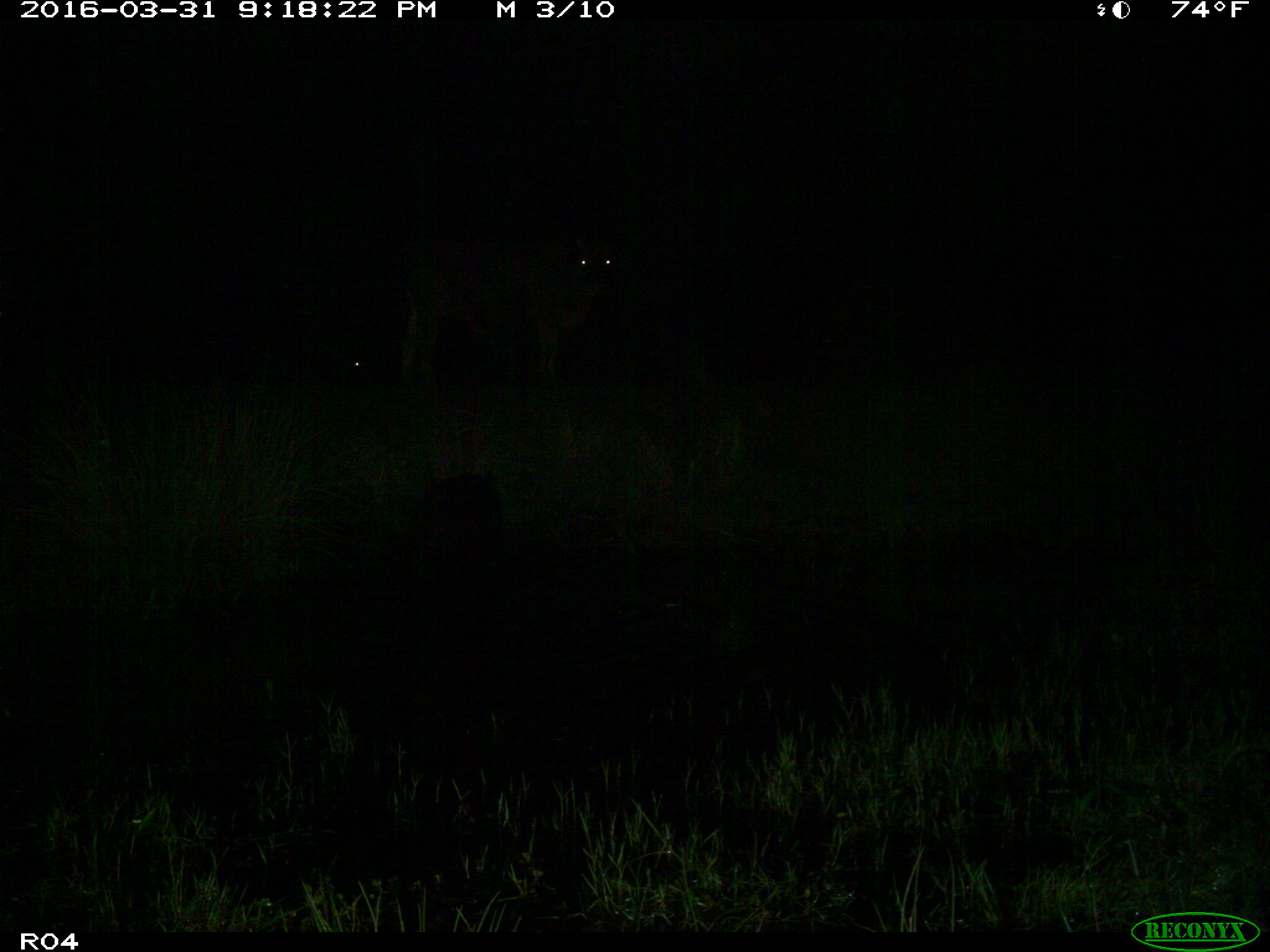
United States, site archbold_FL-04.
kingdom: Animalia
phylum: Chordata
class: Mammalia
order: Artiodactyla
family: Bovidae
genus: Bos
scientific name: Bos taurus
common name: domestic cow